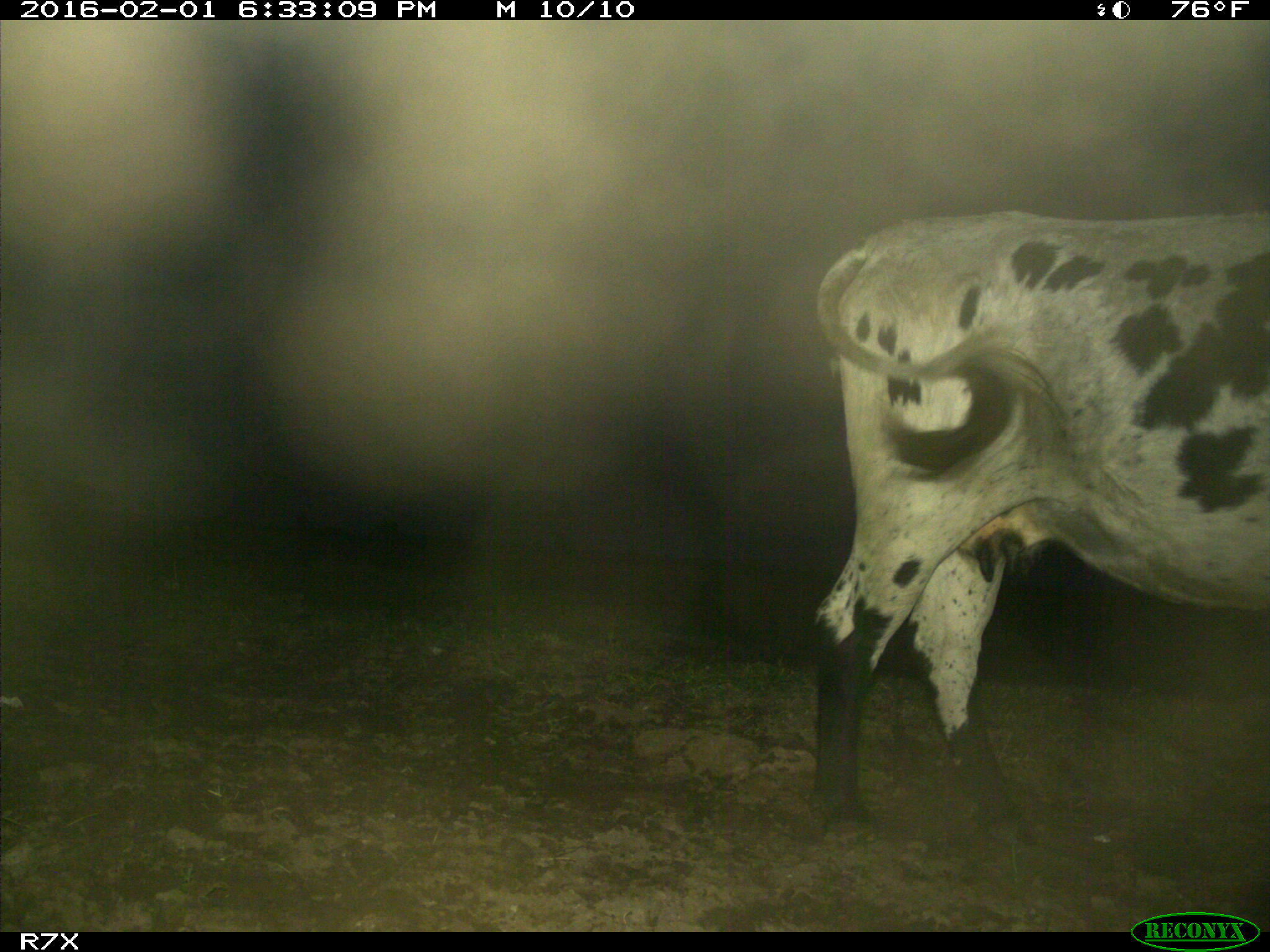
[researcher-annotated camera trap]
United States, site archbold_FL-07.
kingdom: Animalia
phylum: Chordata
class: Mammalia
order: Artiodactyla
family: Bovidae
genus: Bos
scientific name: Bos taurus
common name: domestic cow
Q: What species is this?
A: Bos taurus (domestic cow).